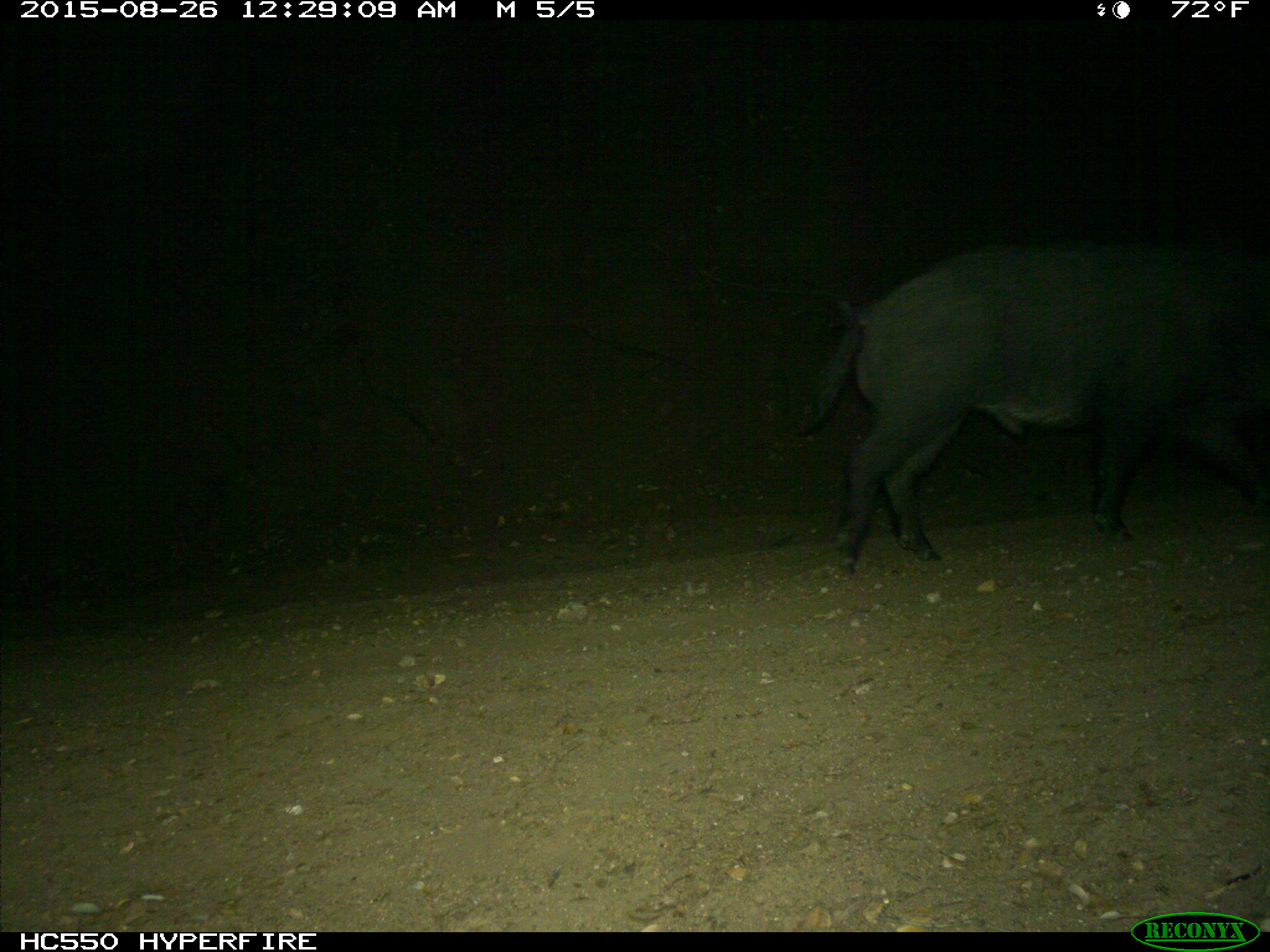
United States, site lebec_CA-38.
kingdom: Animalia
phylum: Chordata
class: Mammalia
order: Artiodactyla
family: Suidae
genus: Sus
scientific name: Sus scrofa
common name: wild boar